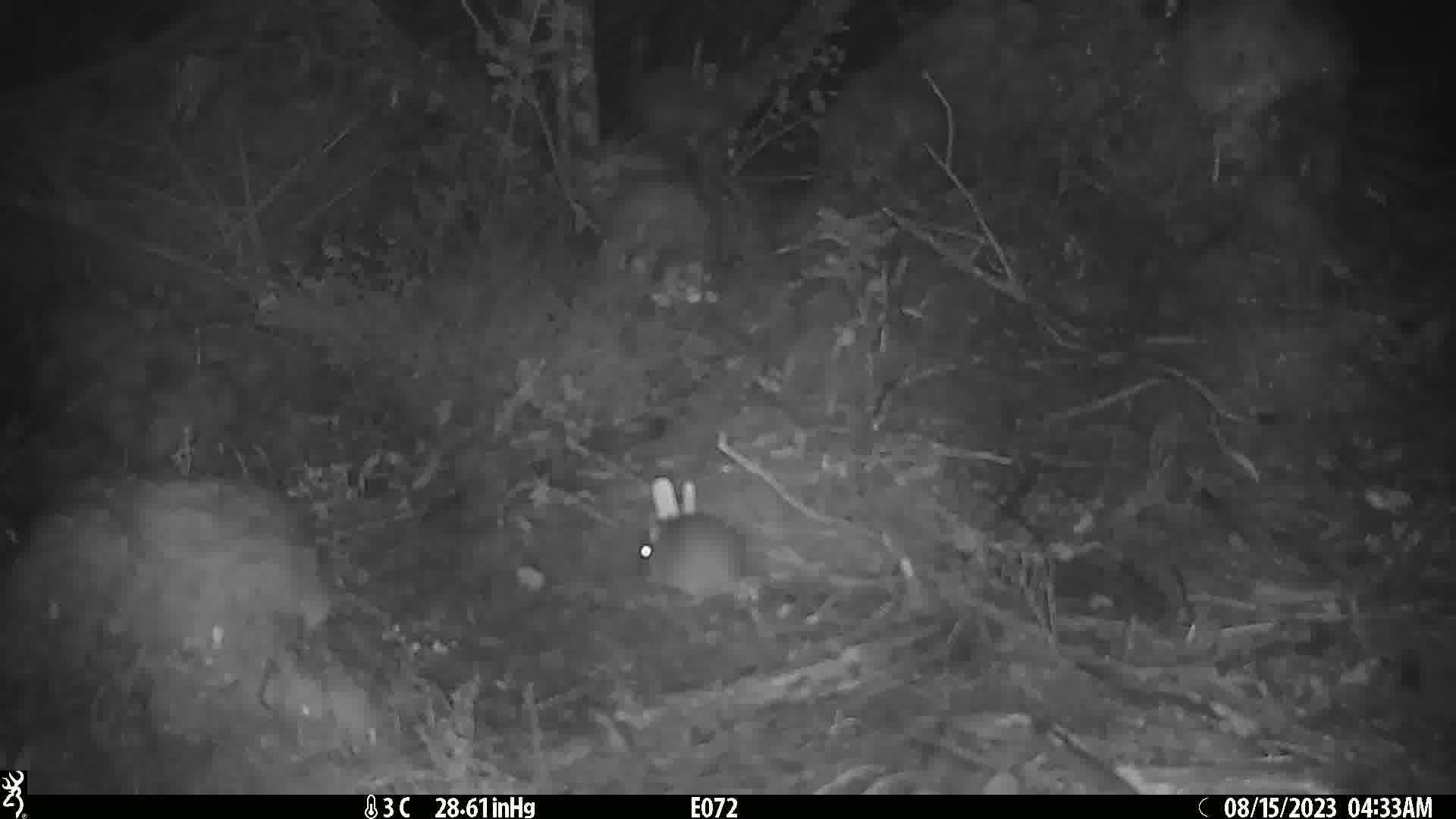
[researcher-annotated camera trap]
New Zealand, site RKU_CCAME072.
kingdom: Animalia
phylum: Chordata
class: Mammalia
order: Rodentia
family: Muridae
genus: Rattus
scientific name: Rattus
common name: rat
Rat (Rattus).